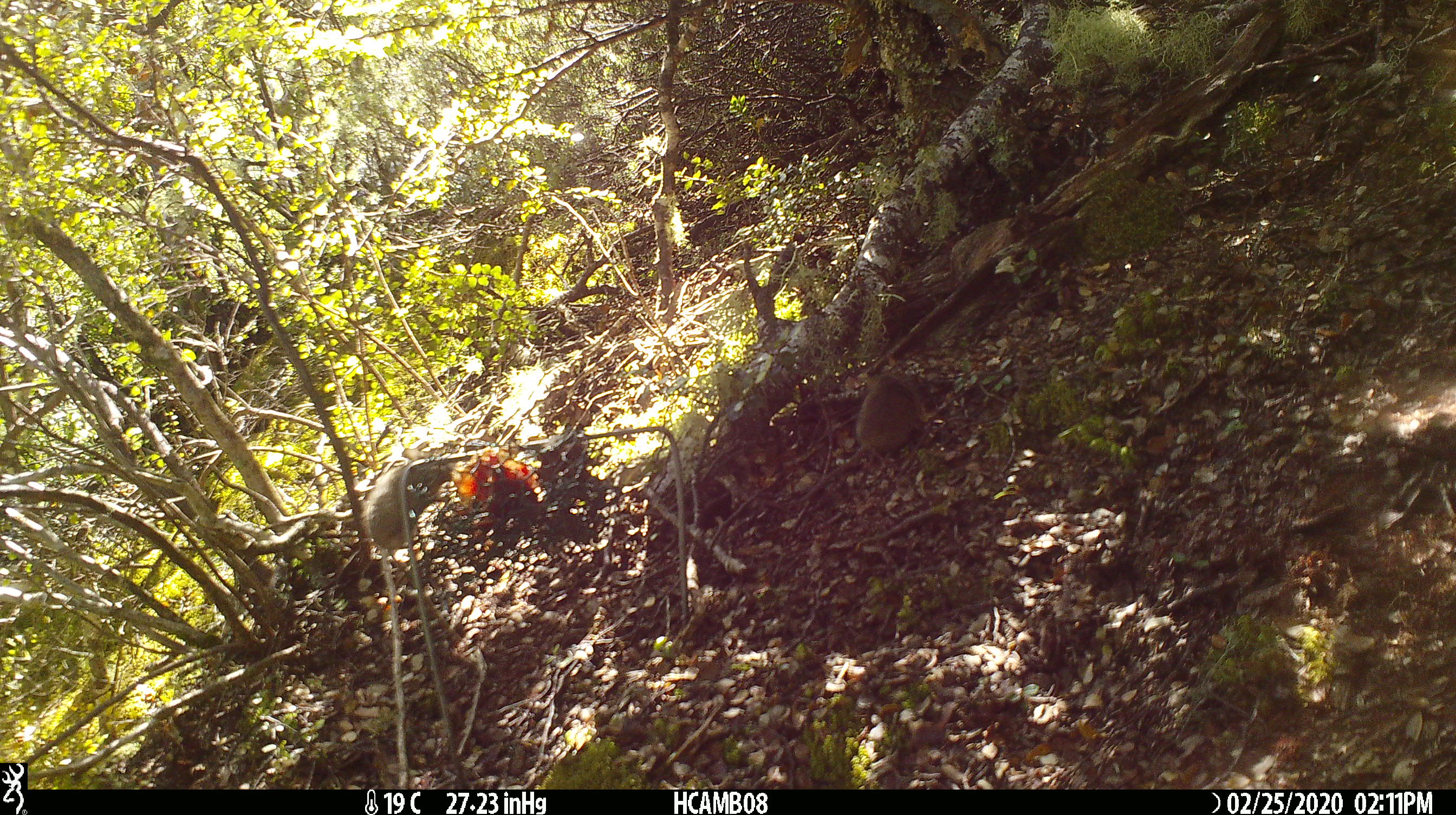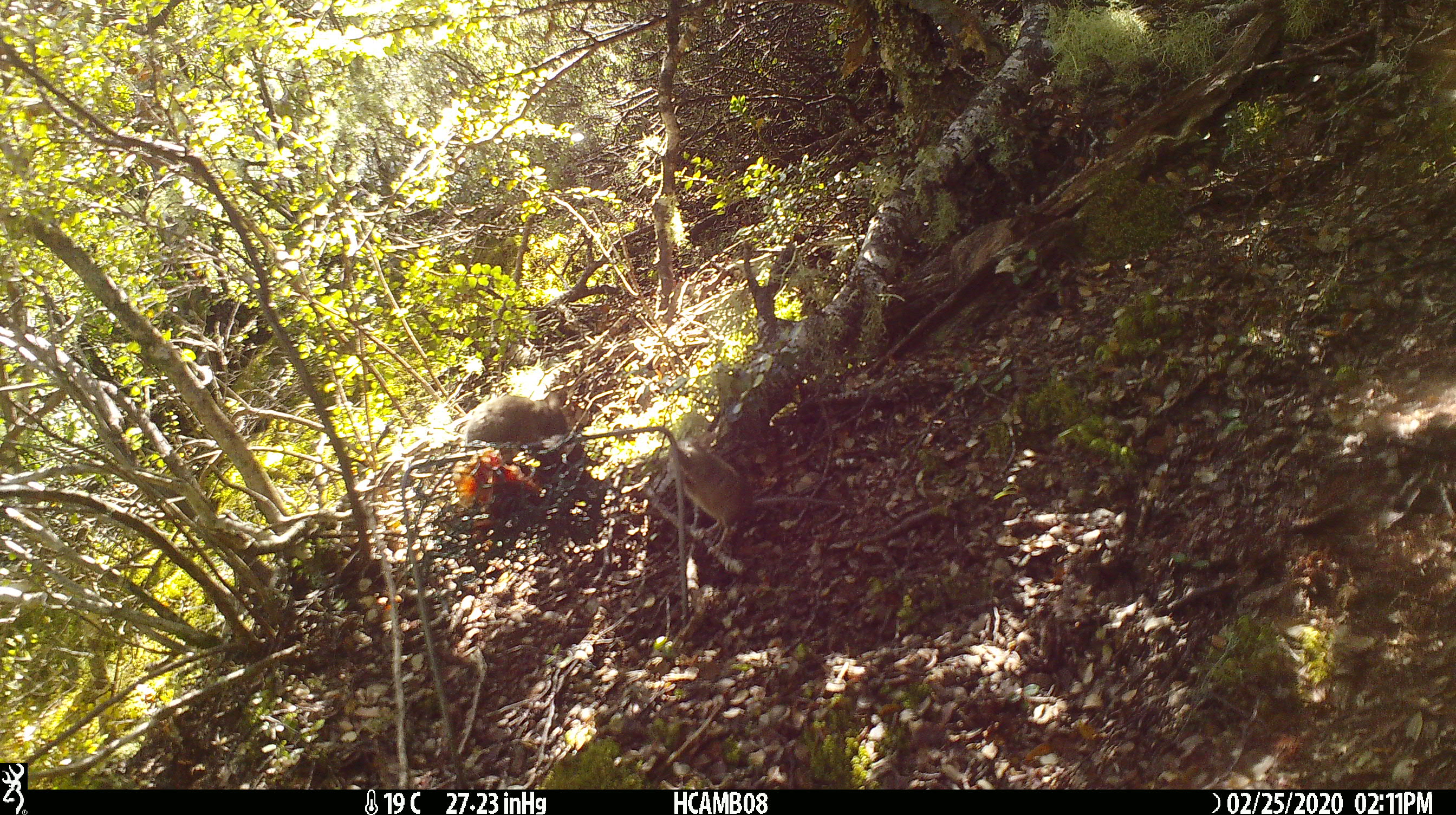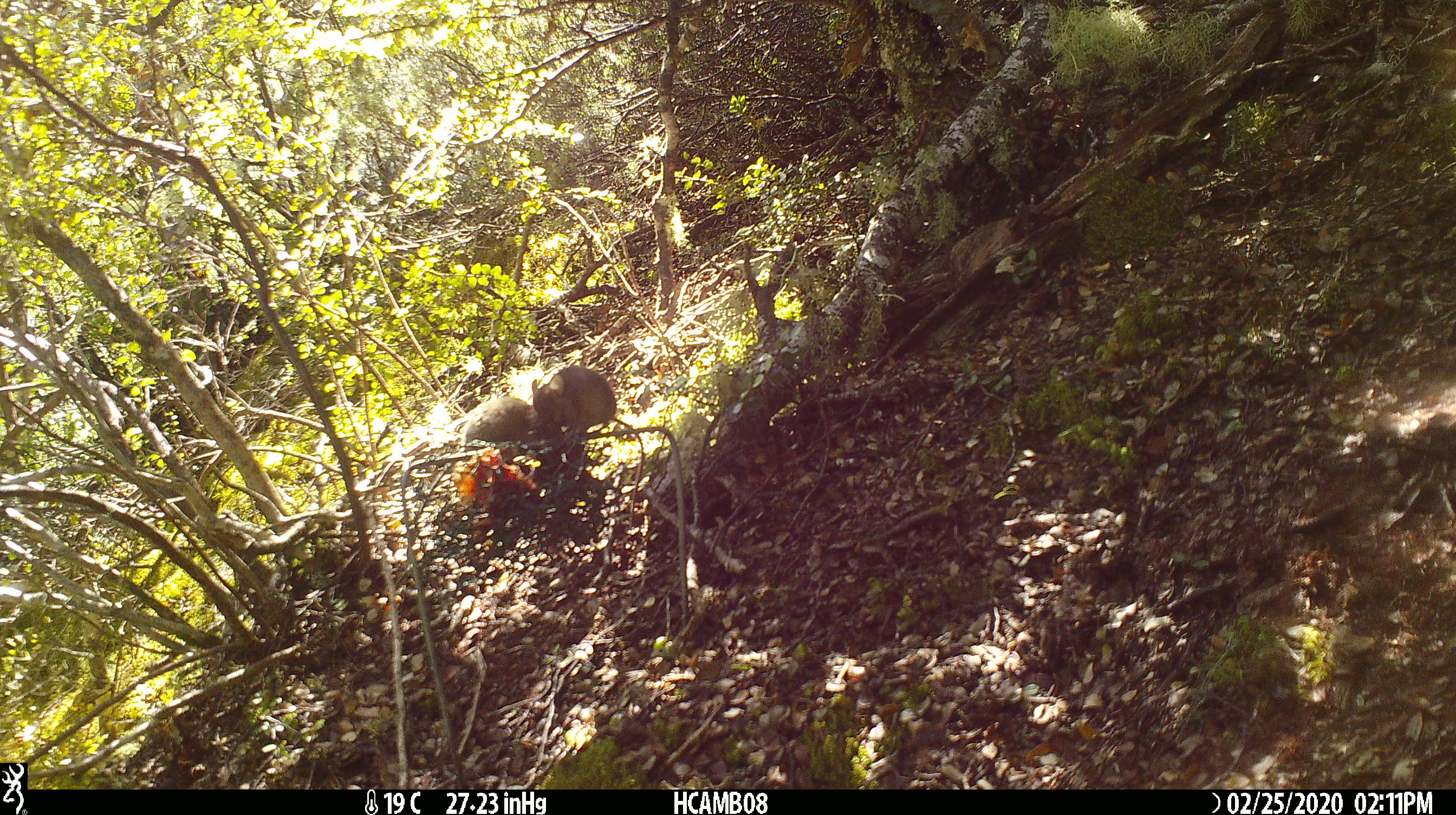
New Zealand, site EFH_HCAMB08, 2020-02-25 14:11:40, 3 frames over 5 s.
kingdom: Animalia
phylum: Chordata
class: Mammalia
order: Rodentia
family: Muridae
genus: Mus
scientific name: Mus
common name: mouse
Mouse (Mus).